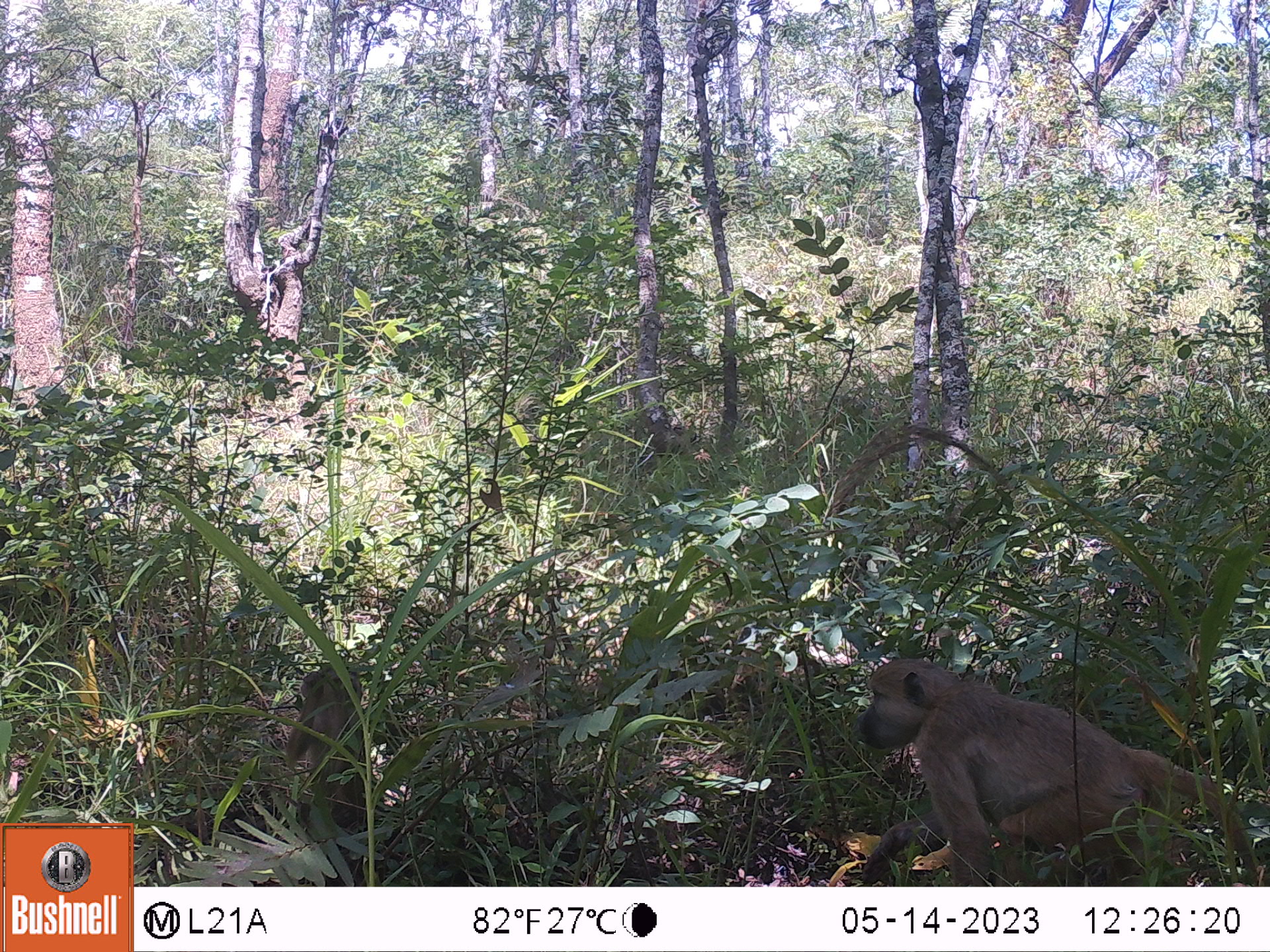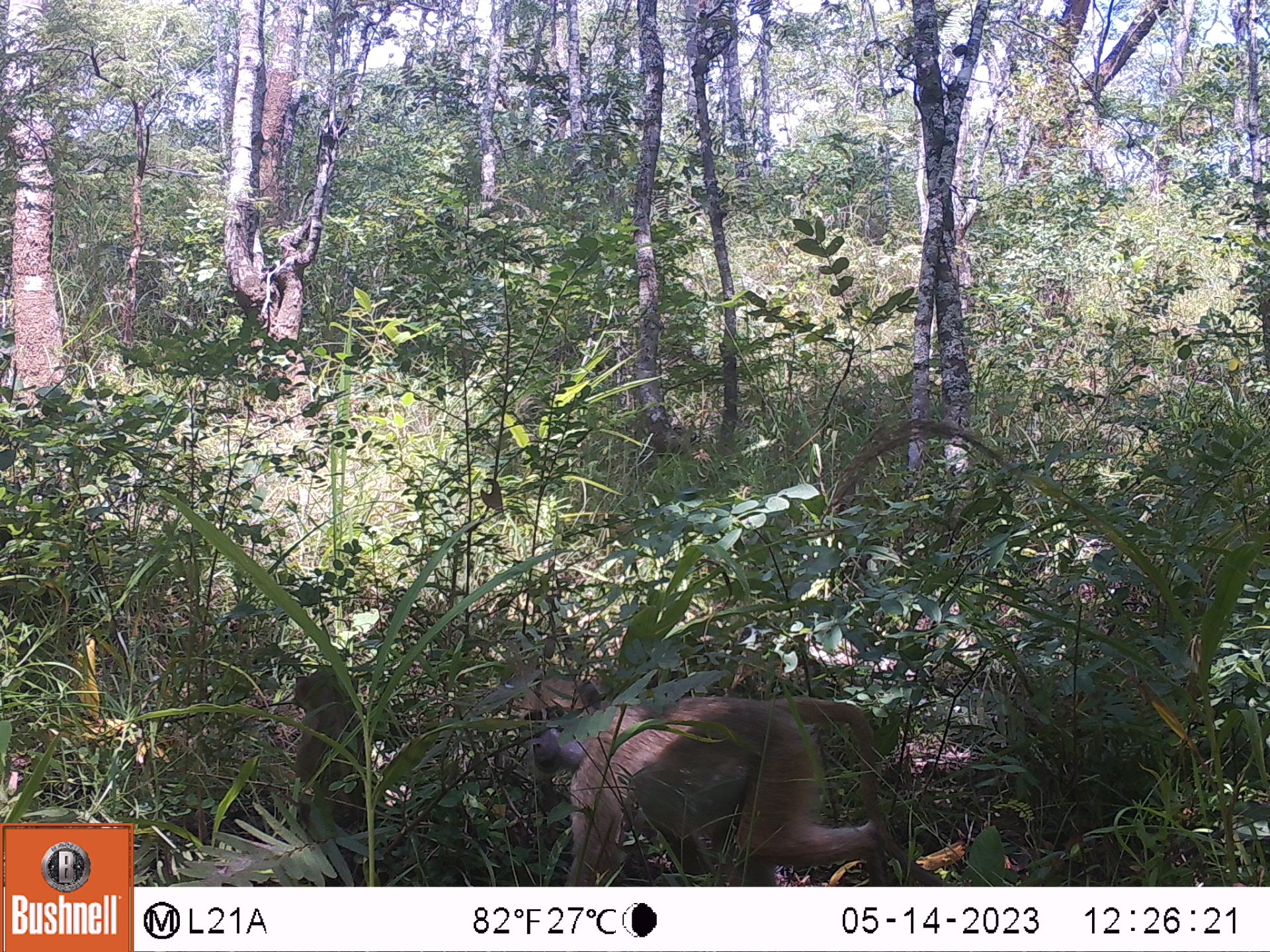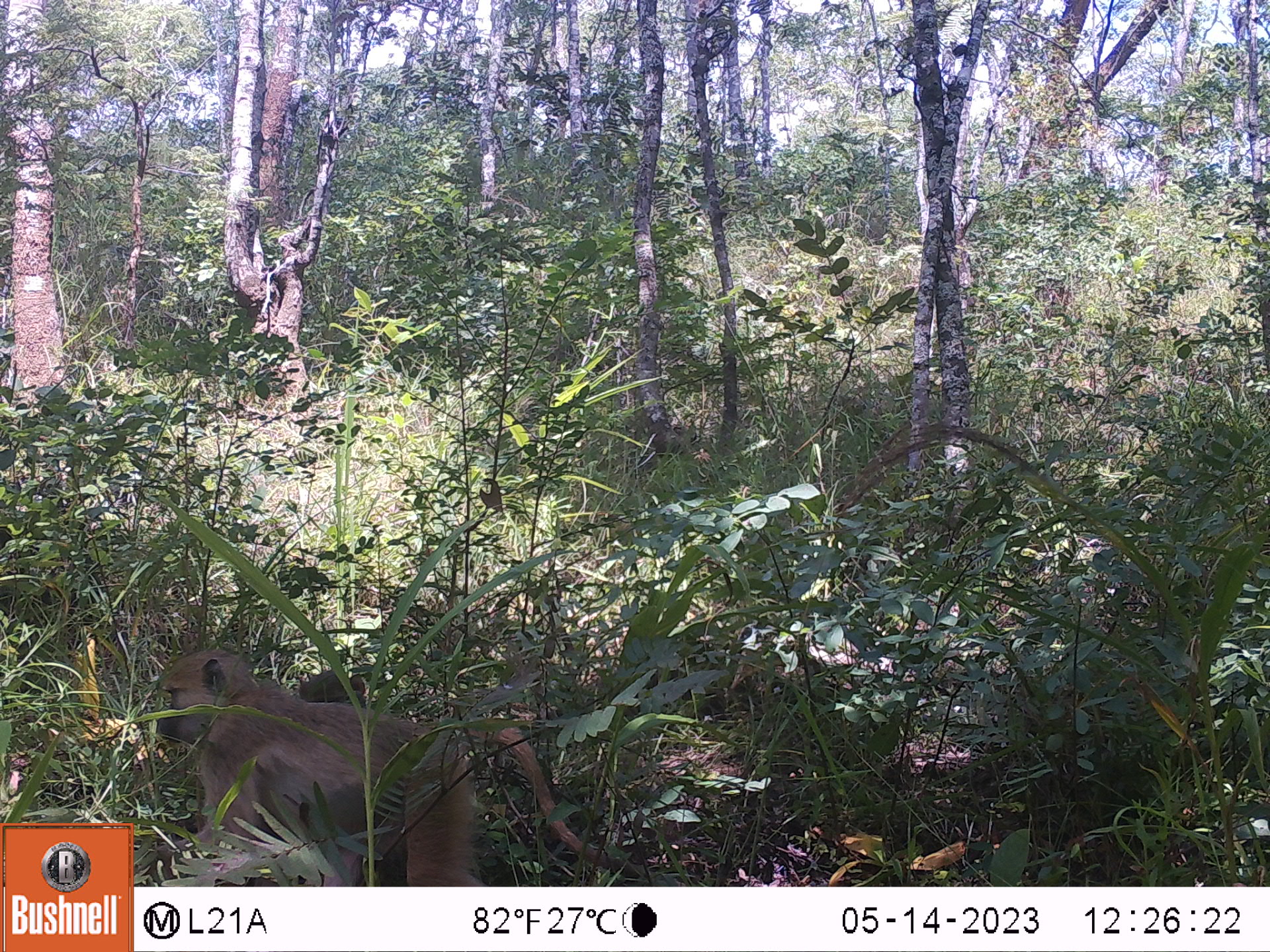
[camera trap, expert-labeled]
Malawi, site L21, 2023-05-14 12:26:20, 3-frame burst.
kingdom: Animalia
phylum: Chordata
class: Mammalia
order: Primates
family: Cercopithecidae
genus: Papio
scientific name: Papio cynocephalus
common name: yellow baboon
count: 2